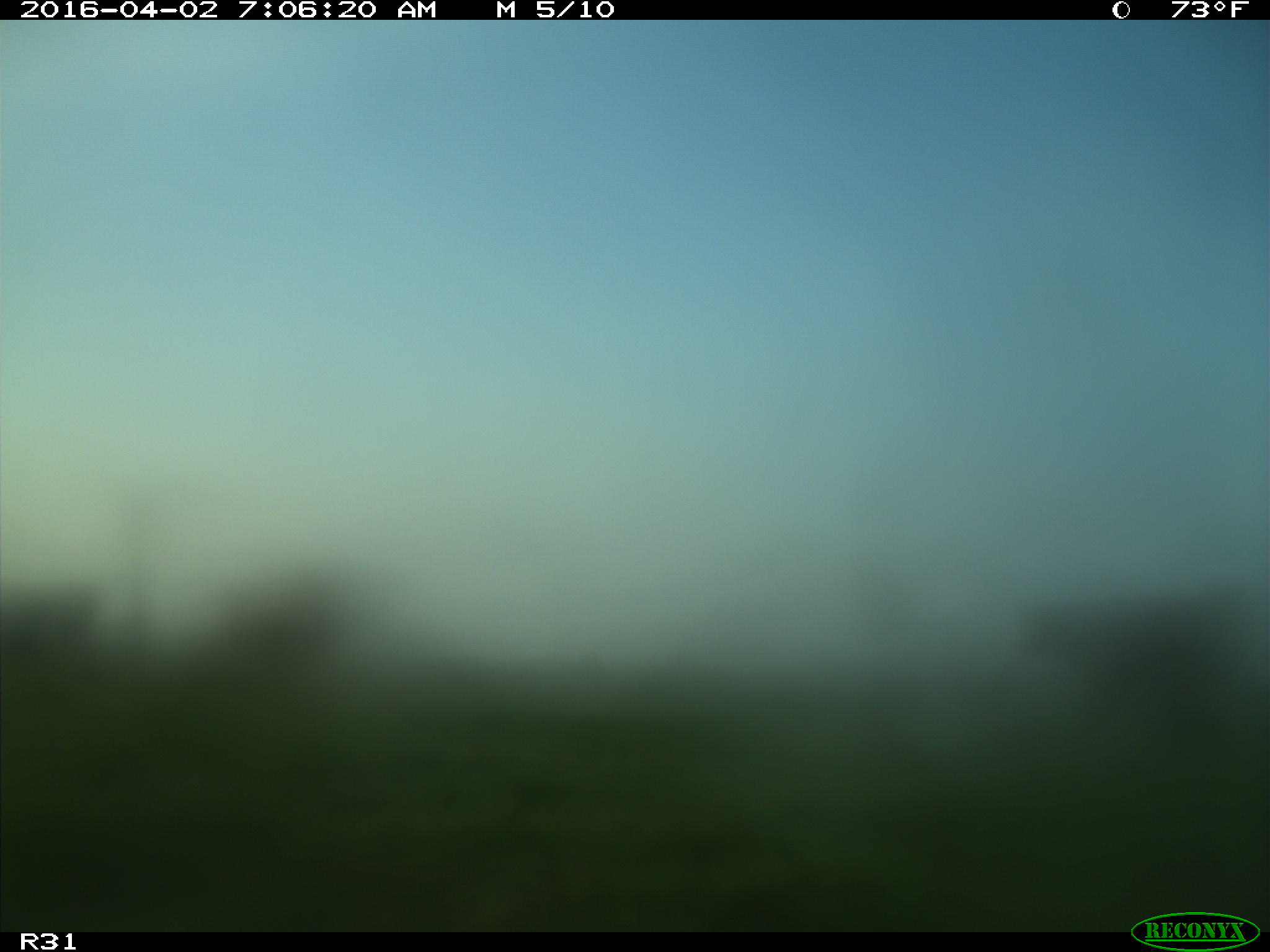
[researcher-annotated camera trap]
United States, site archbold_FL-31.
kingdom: Animalia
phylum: Chordata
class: Mammalia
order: Artiodactyla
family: Bovidae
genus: Bos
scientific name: Bos taurus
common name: domestic cow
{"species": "Bos taurus (domestic cow)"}